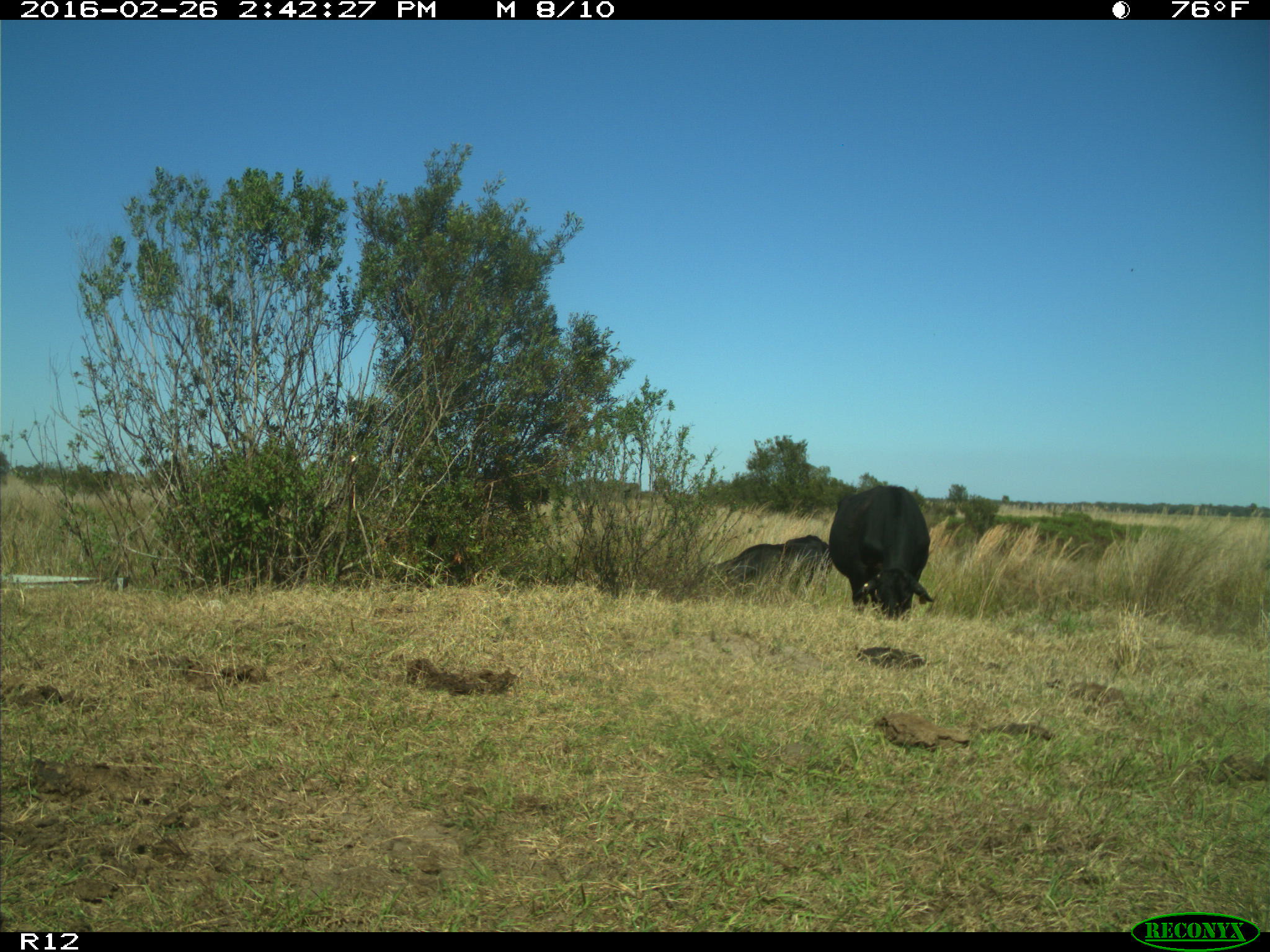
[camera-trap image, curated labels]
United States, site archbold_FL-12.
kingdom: Animalia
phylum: Chordata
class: Mammalia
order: Artiodactyla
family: Bovidae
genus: Bos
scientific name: Bos taurus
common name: domestic cow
Bos taurus (domestic cow).